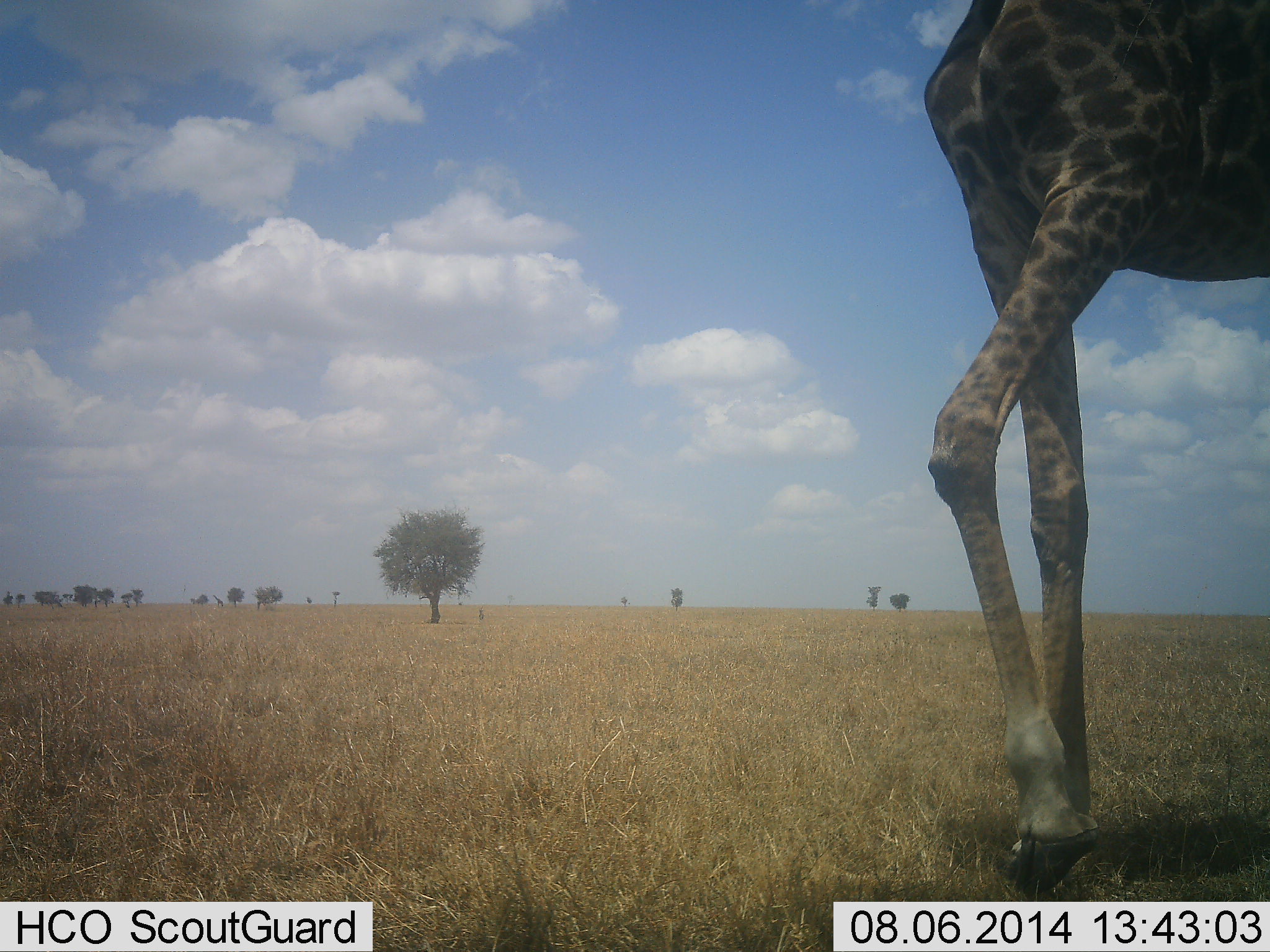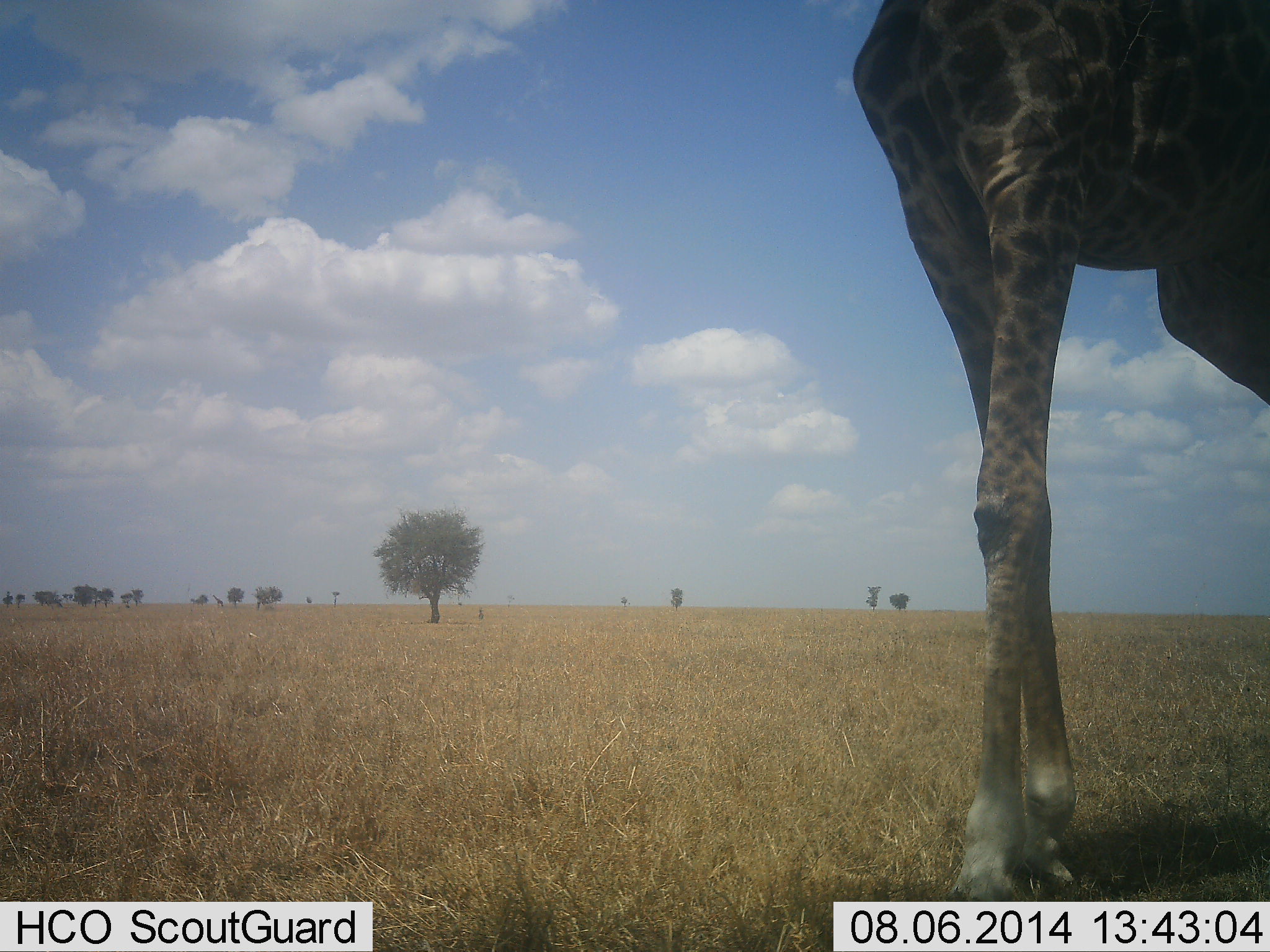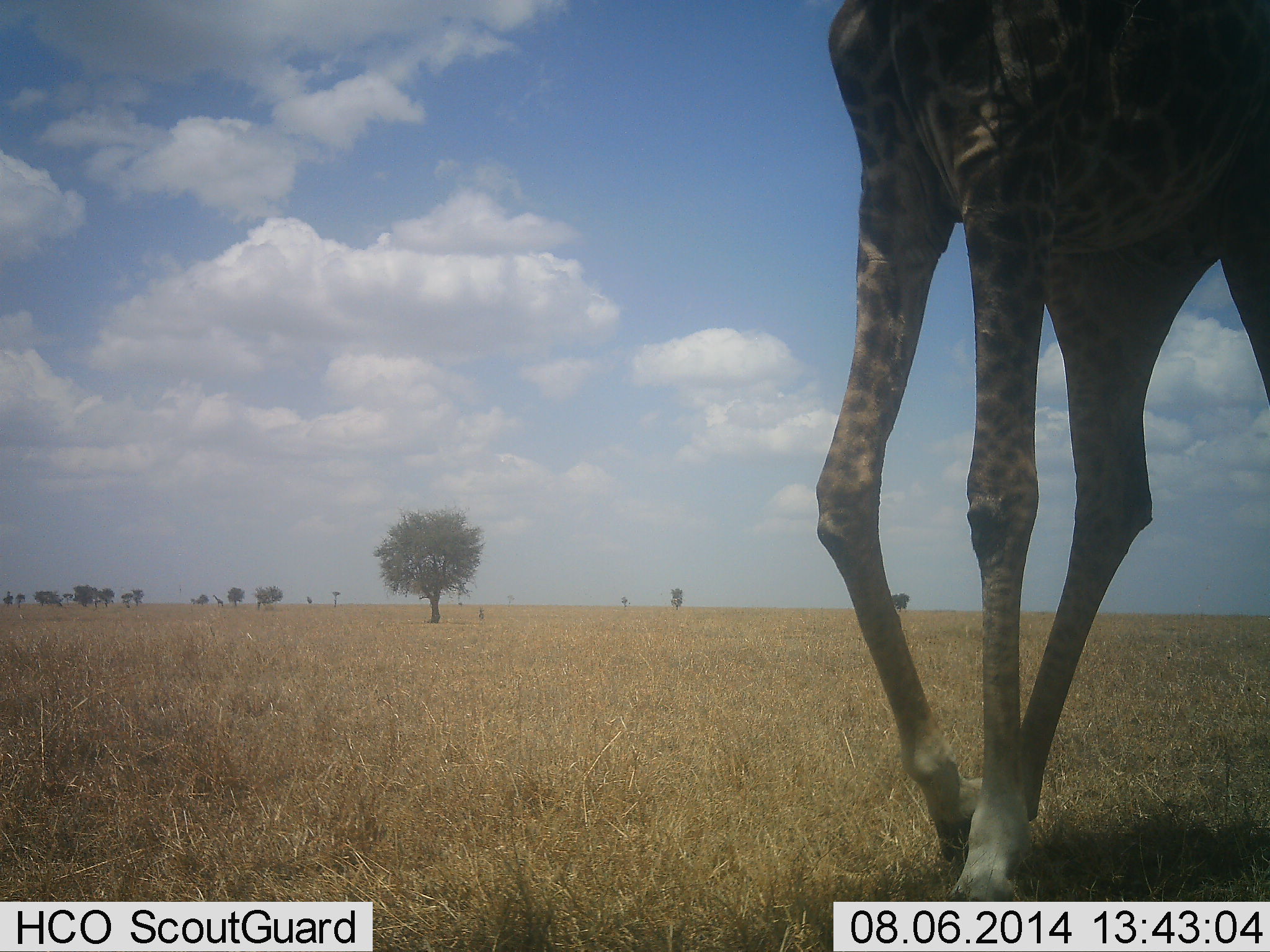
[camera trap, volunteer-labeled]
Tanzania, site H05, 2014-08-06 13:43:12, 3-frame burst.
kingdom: Animalia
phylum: Chordata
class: Mammalia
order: Artiodactyla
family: Giraffidae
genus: Giraffa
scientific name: Giraffa camelopardalis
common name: giraffe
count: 1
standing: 30%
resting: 0%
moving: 80%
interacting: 0%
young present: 0%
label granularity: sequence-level